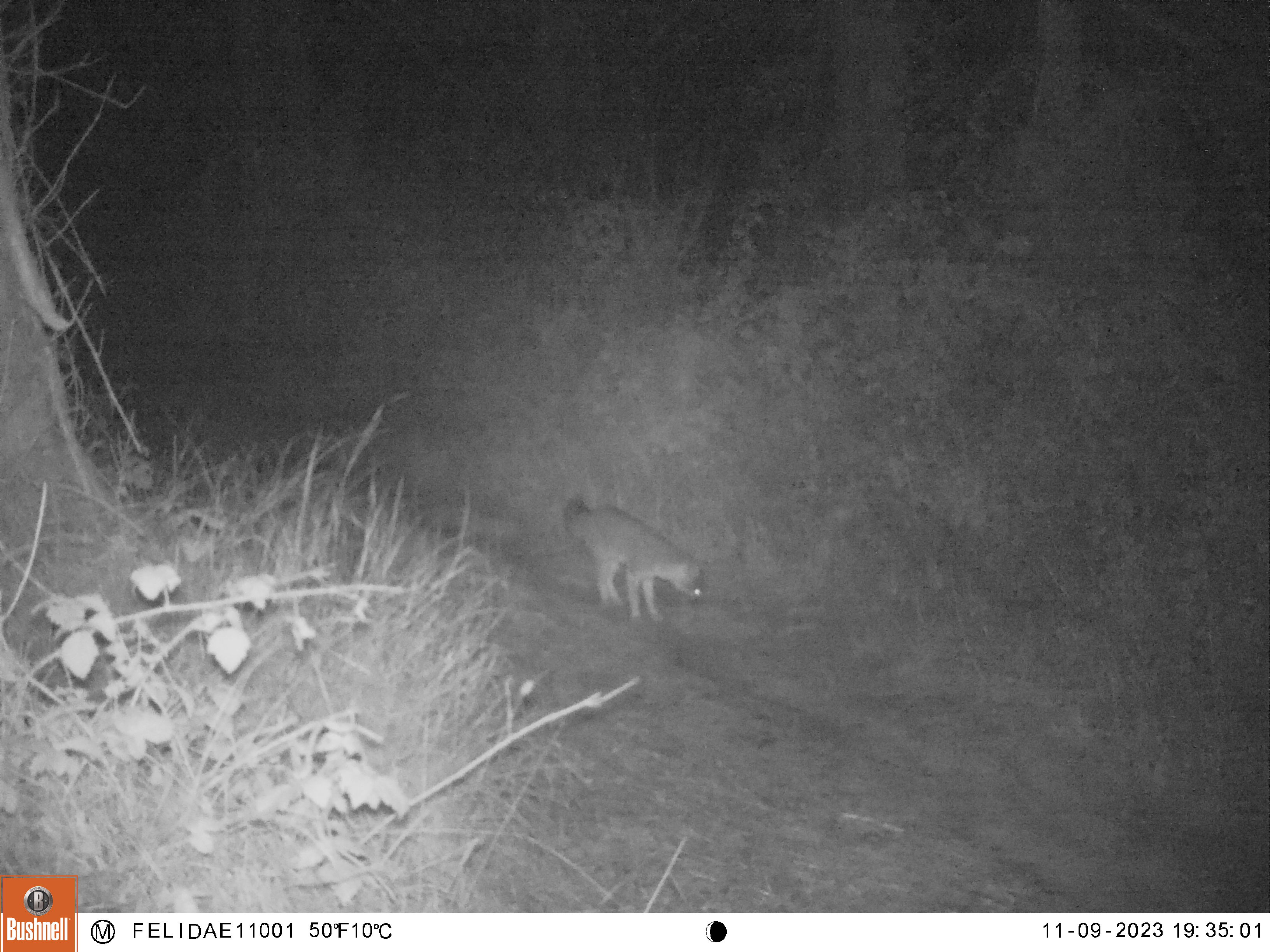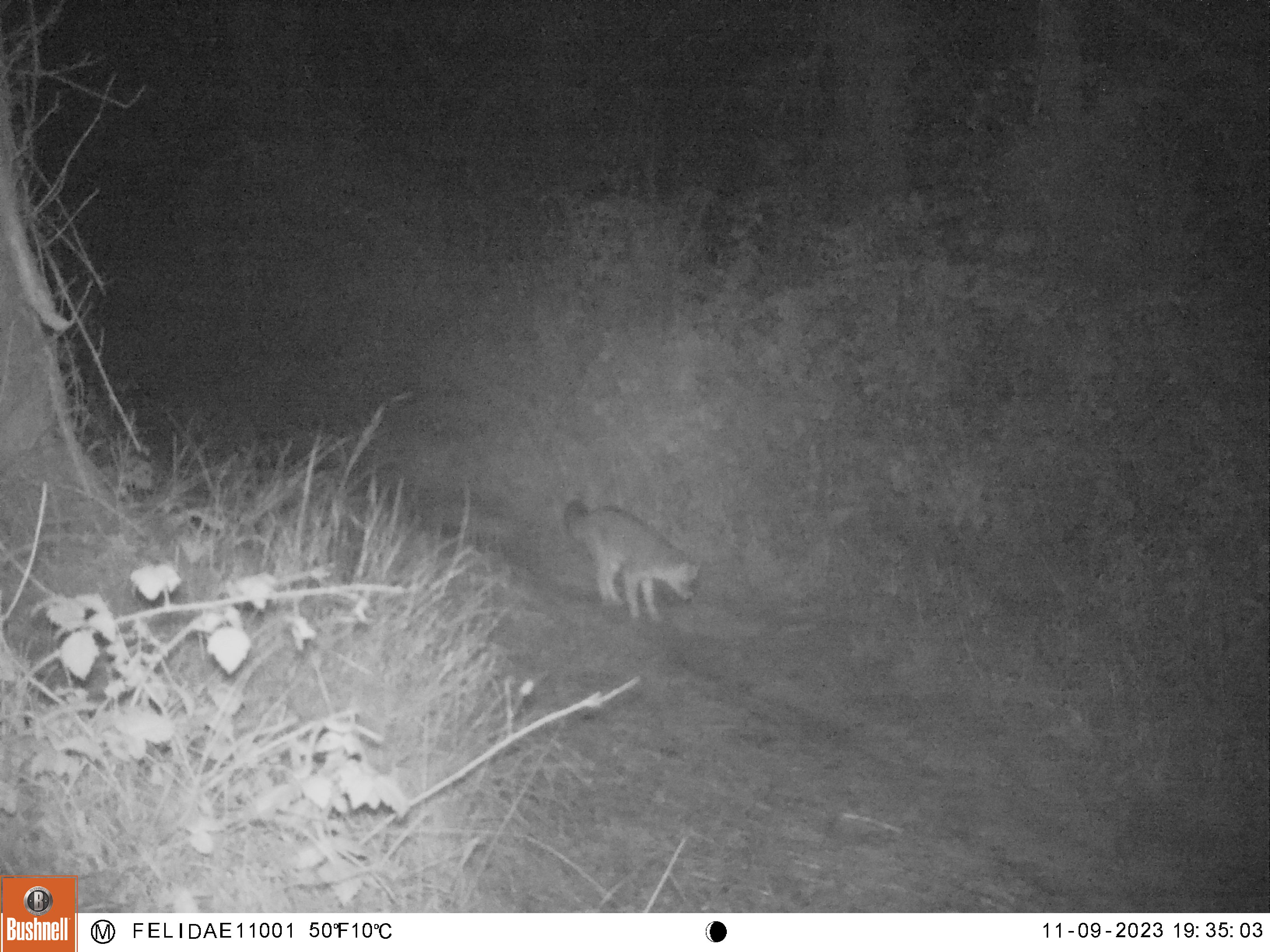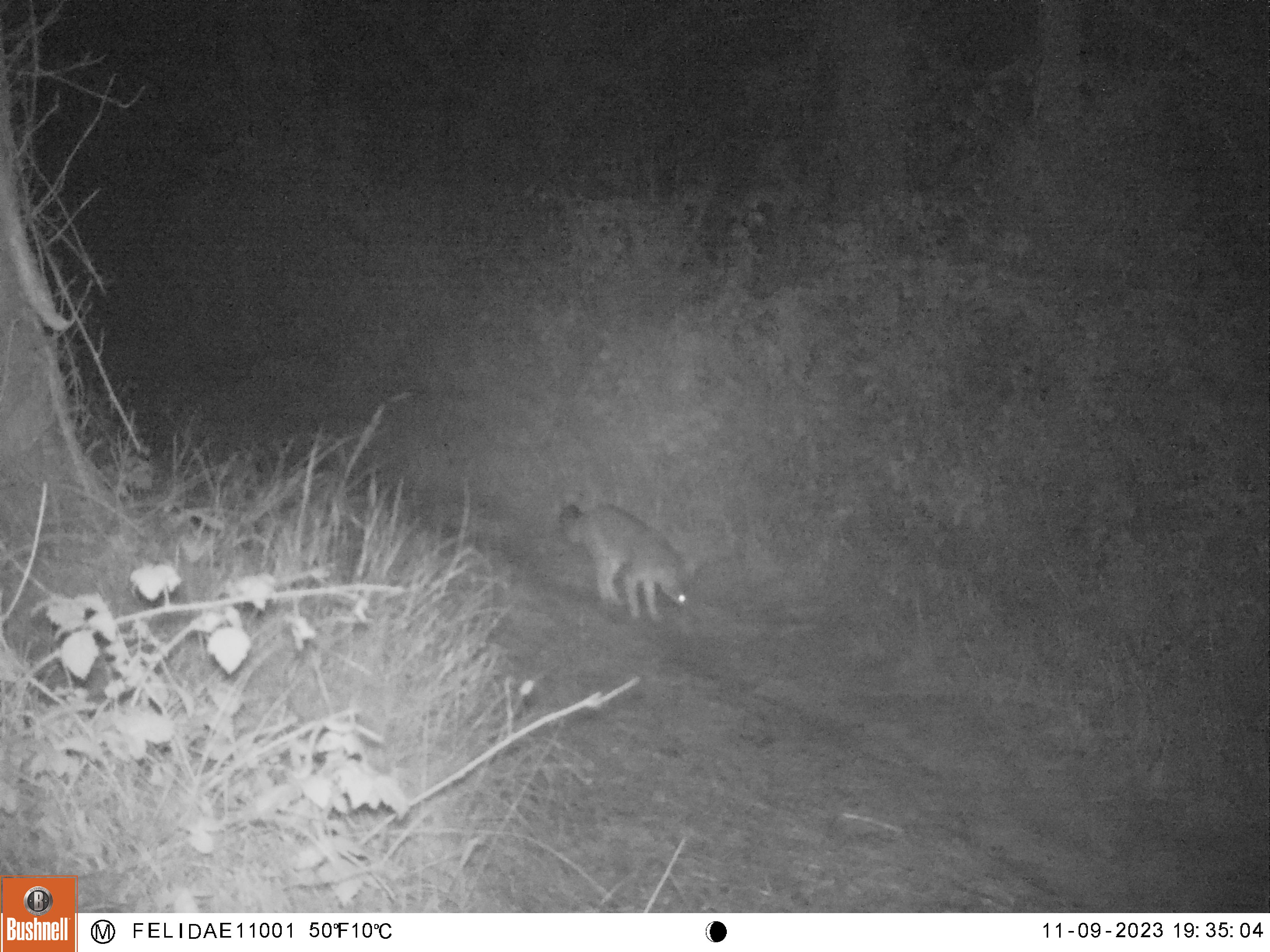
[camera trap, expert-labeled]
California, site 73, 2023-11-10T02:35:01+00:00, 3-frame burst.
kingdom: Animalia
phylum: Chordata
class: Mammalia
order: Carnivora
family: Canidae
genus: Urocyon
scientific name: Urocyon cinereoargenteus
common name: gray fox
Gray fox (Urocyon cinereoargenteus).